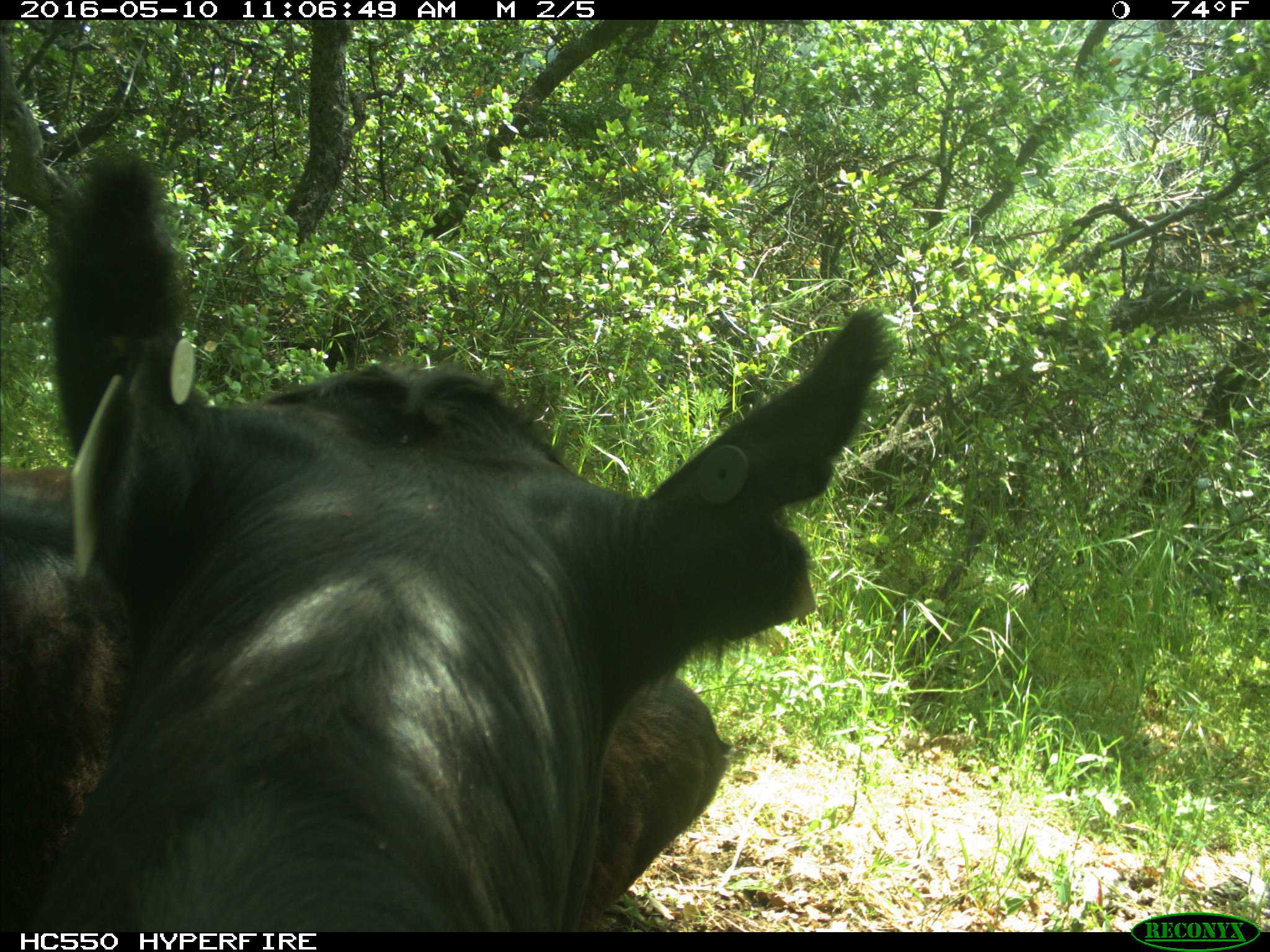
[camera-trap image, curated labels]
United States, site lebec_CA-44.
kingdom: Animalia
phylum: Chordata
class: Mammalia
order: Artiodactyla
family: Bovidae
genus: Bos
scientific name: Bos taurus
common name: domestic cow